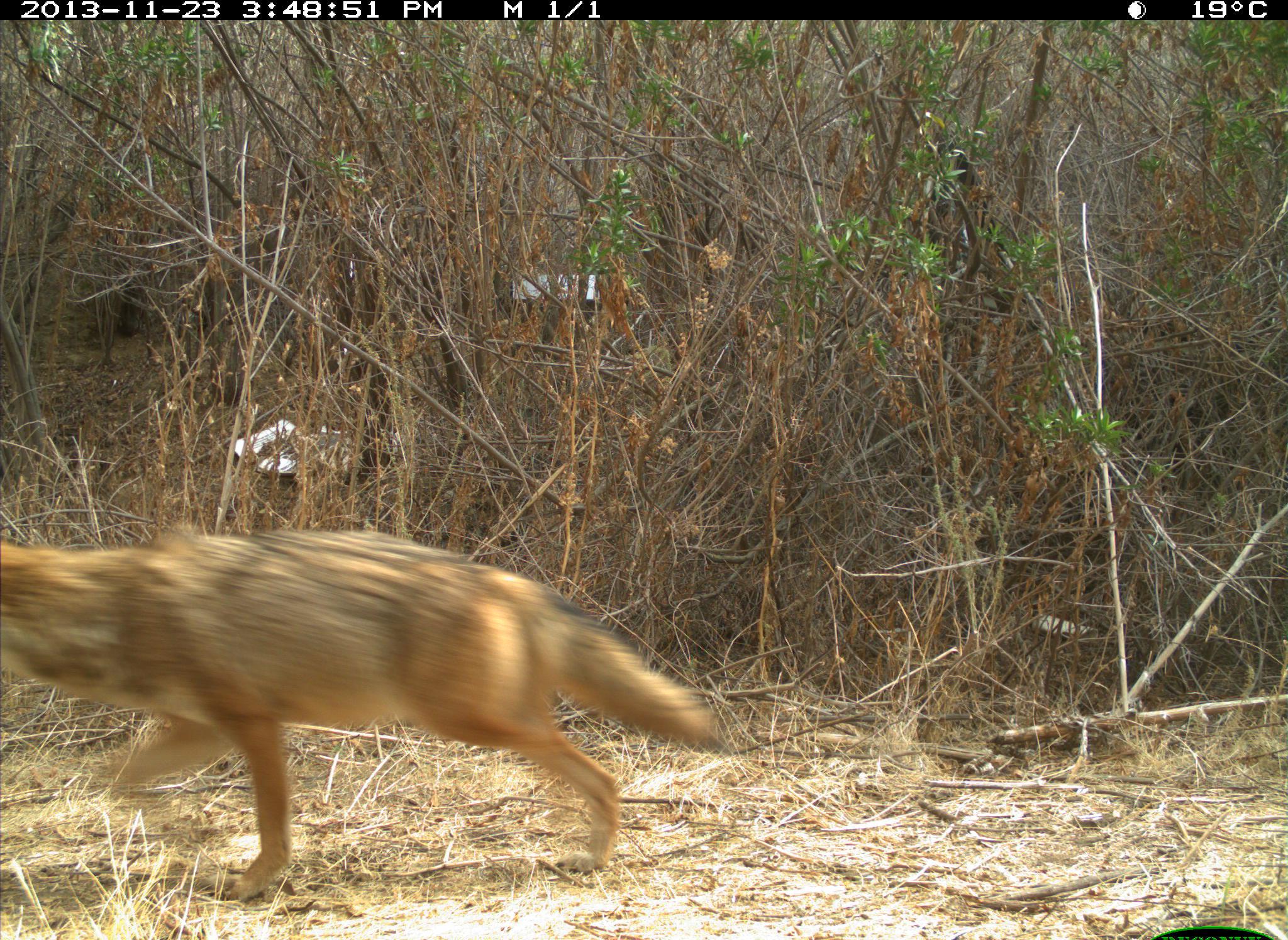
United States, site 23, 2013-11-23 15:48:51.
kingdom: Animalia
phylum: Chordata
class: Mammalia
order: Carnivora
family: Canidae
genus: Canis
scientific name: Canis latrans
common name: coyote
Coyote (Canis latrans).